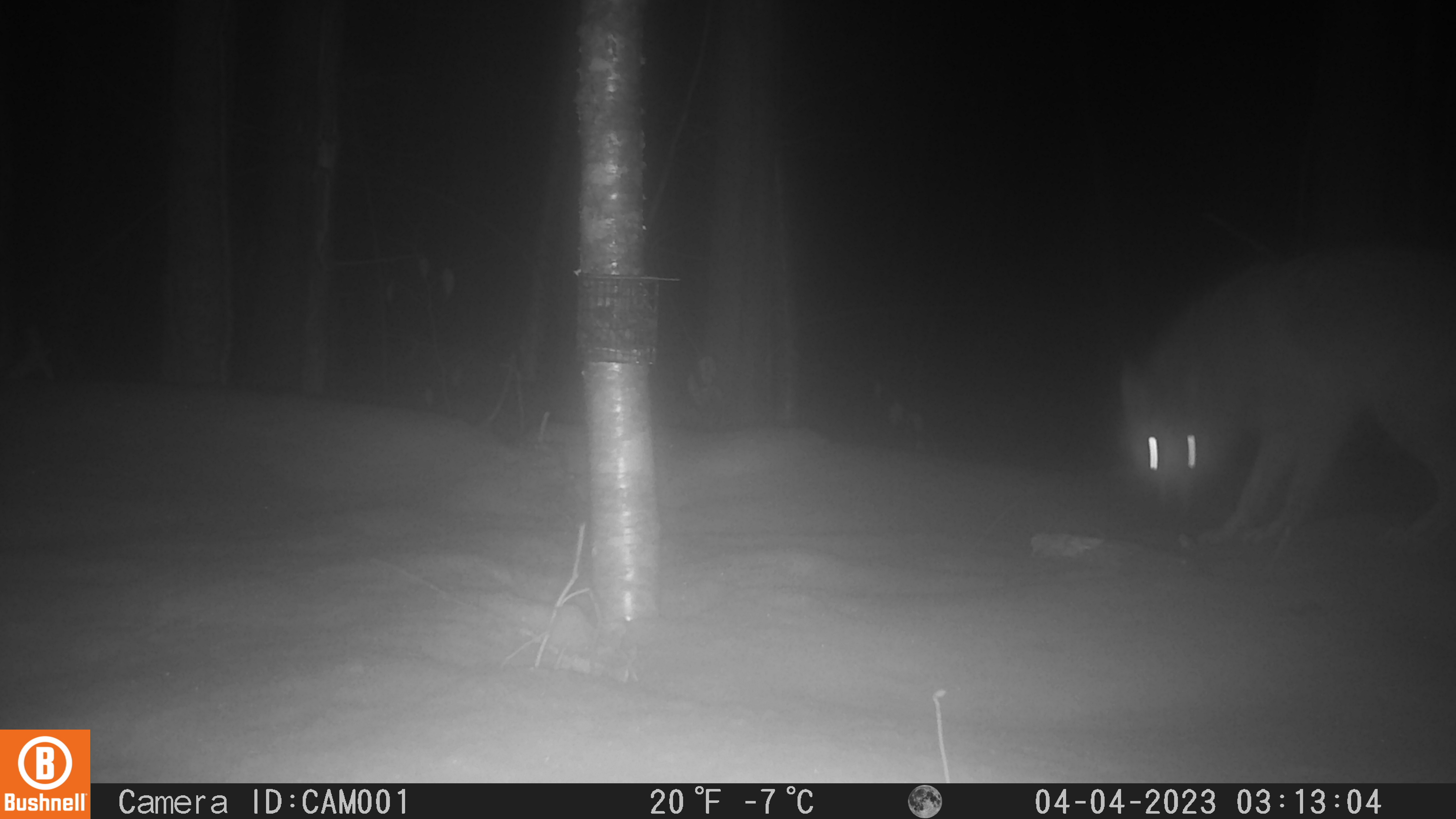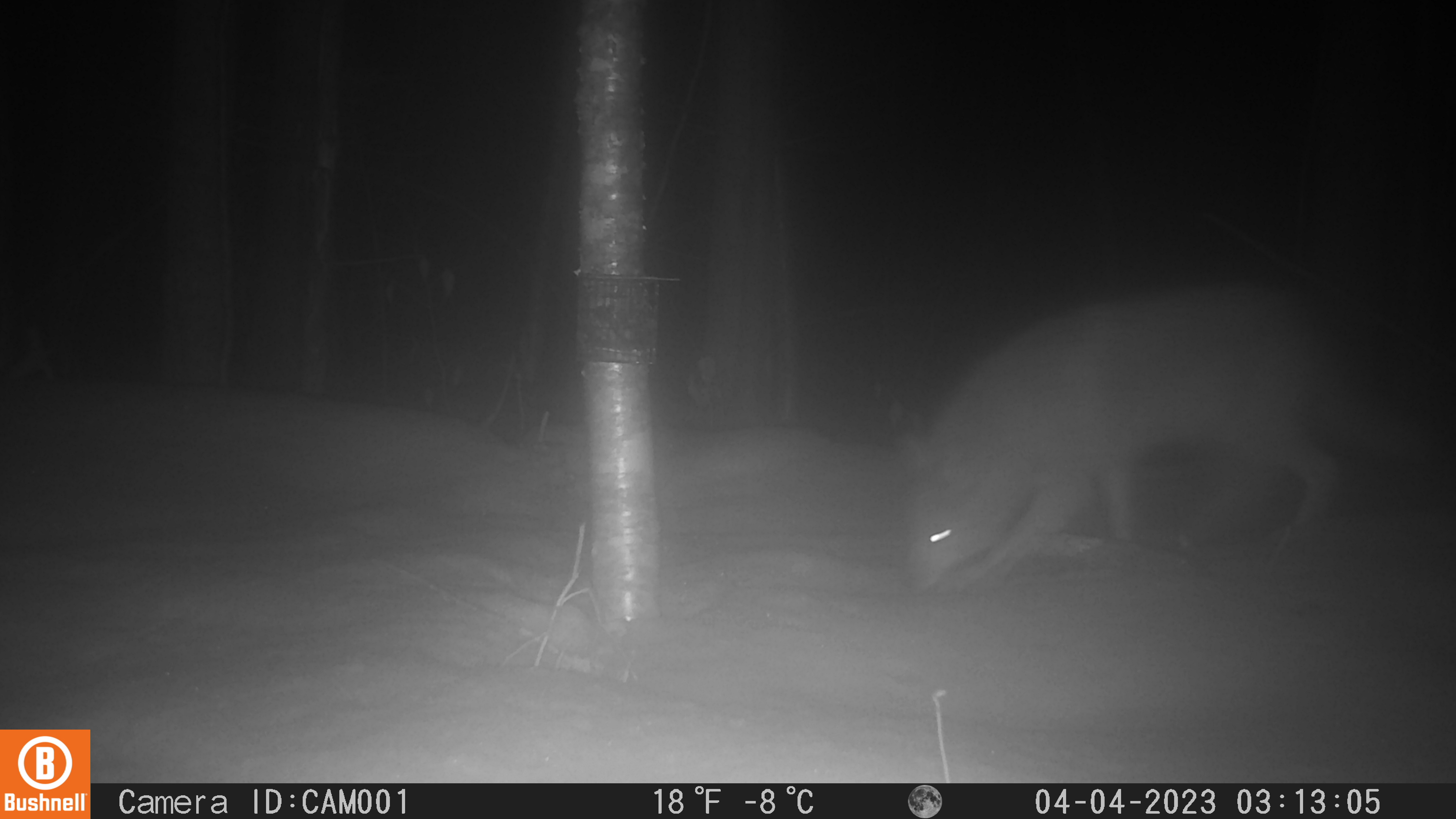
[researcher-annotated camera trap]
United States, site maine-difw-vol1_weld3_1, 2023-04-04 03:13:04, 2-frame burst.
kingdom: Animalia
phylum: Chordata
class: Mammalia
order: Carnivora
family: Canidae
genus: Canis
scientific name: Canis latrans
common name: coyote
Coyote (Canis latrans).